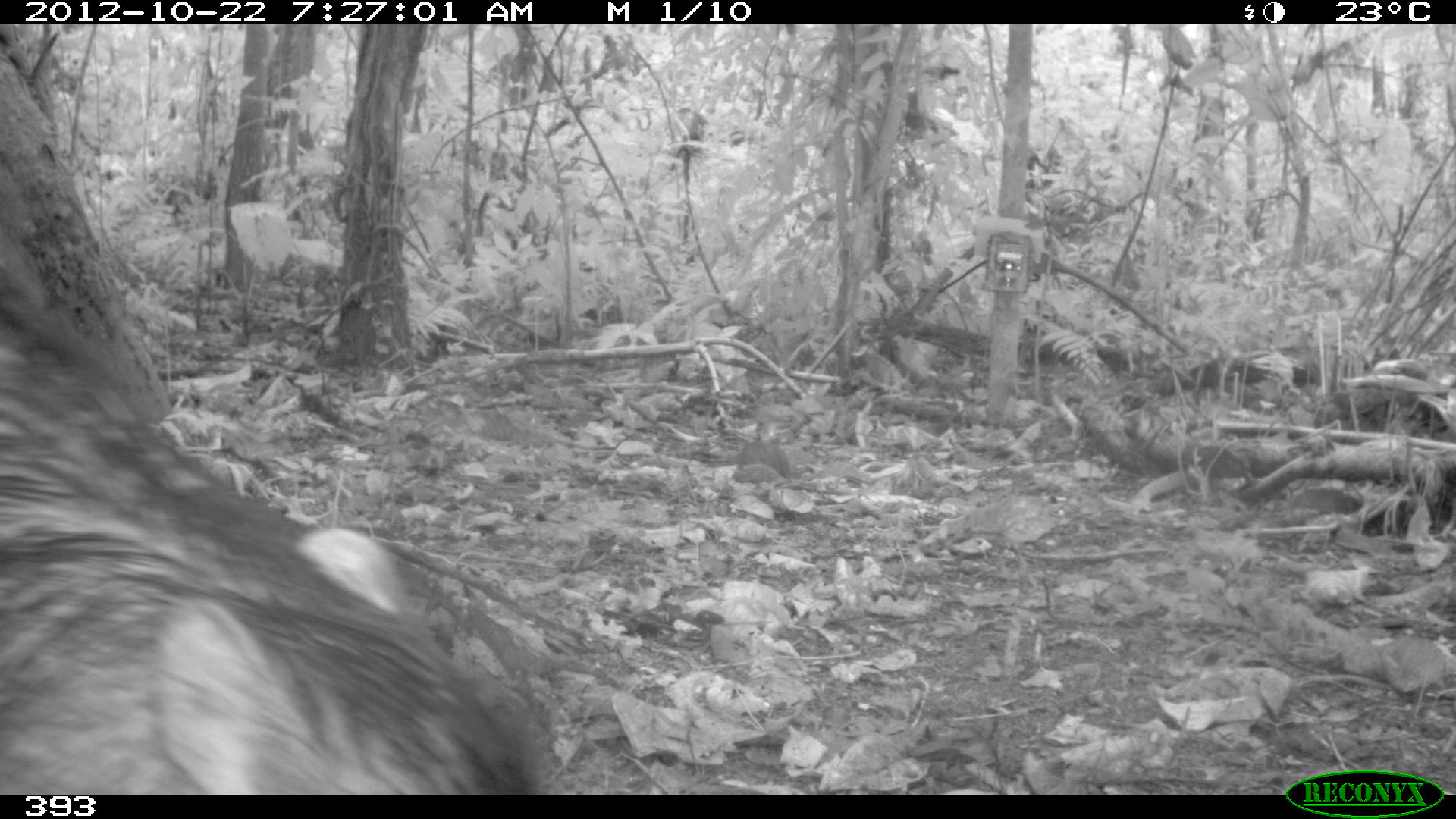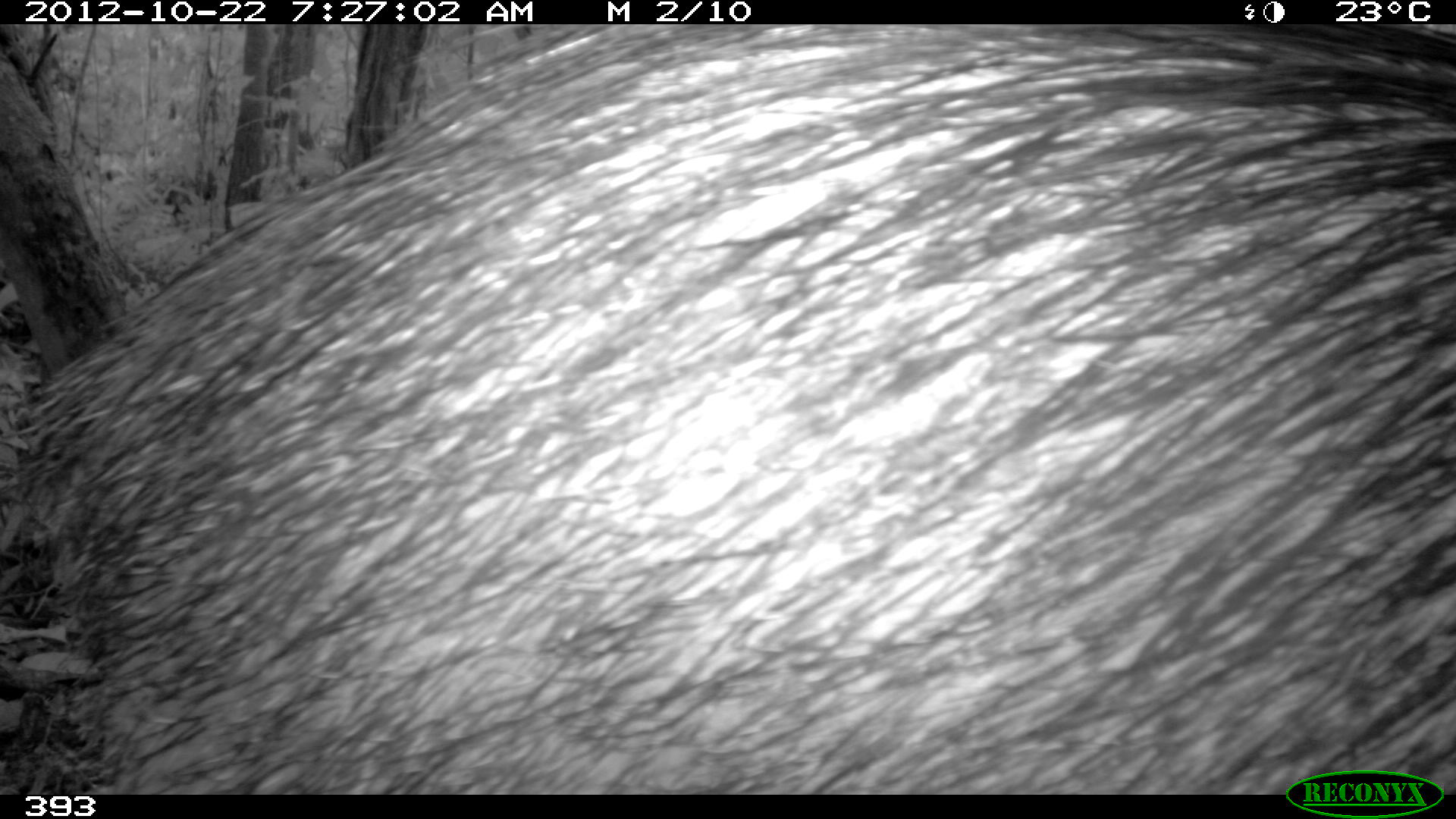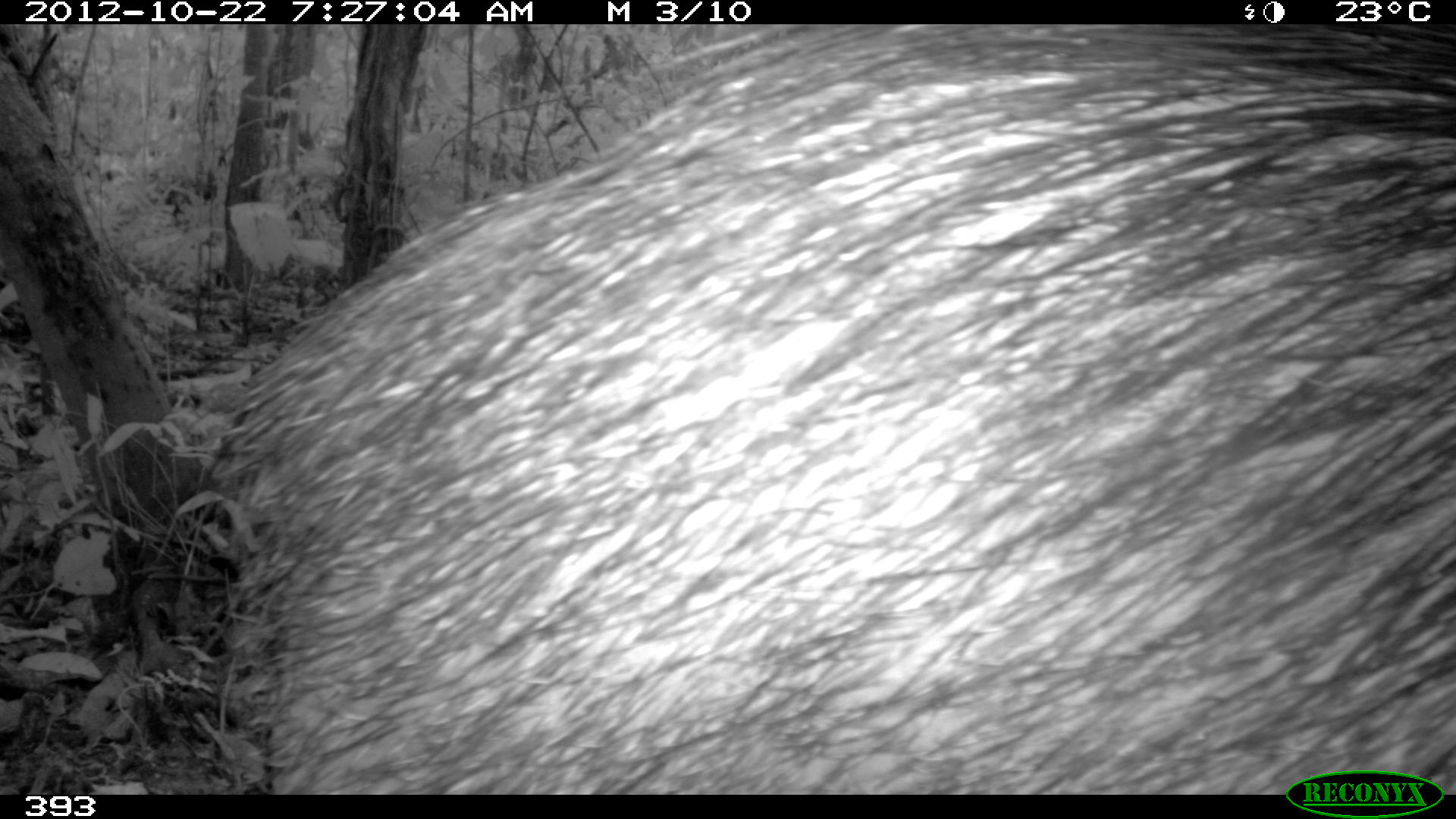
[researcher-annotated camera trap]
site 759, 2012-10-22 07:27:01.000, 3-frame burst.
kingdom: Animalia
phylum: Chordata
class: Mammalia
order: Artiodactyla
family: Tayassuidae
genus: Tayassu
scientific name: Tayassu pecari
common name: white-lipped peccary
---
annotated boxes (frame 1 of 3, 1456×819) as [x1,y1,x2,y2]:
tayassu pecari: [0,229,544,794]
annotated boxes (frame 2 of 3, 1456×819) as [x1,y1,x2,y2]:
tayassu pecari: [26,21,1456,794]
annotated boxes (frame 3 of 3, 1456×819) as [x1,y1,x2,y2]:
tayassu pecari: [213,21,1456,795]